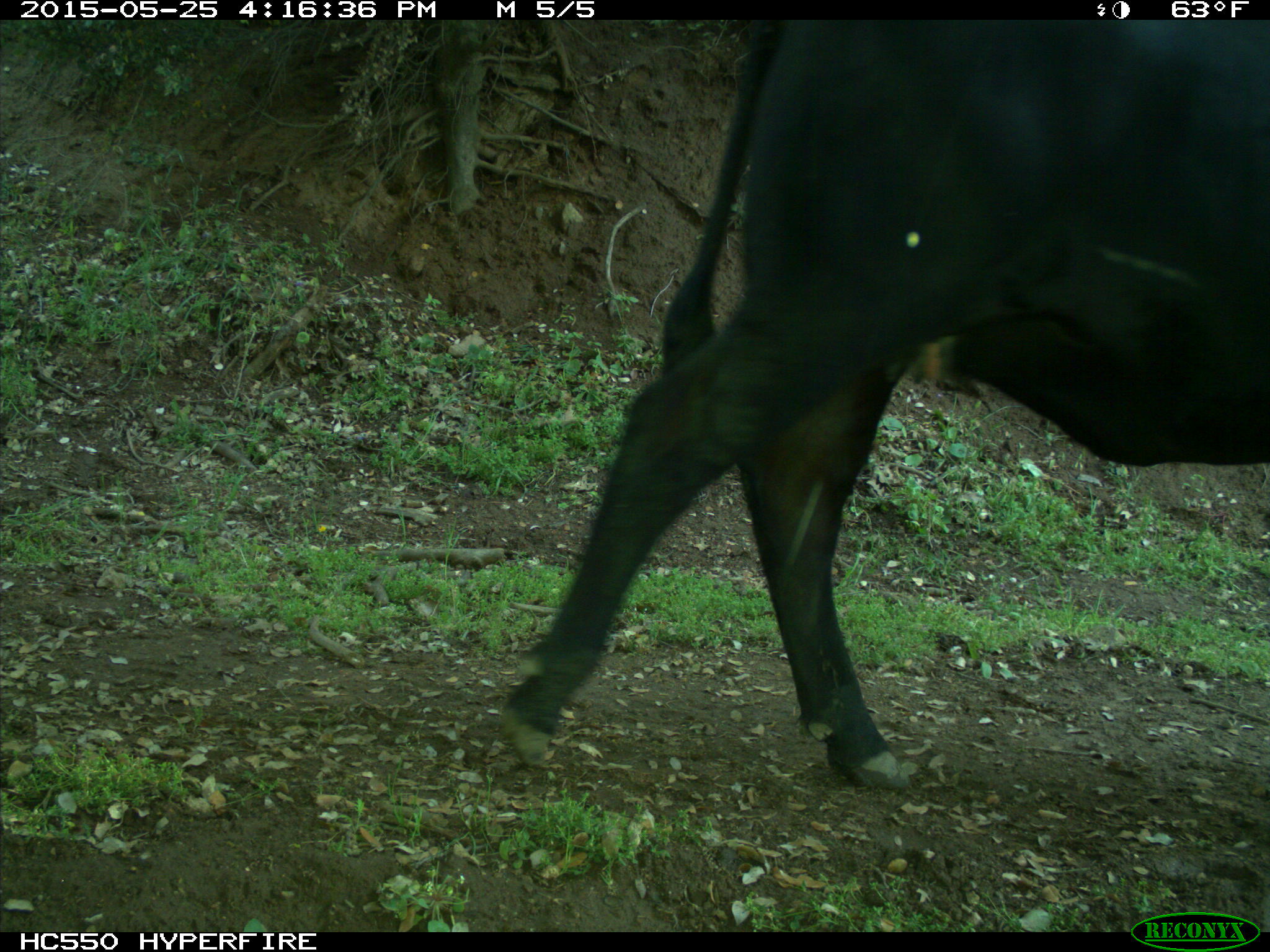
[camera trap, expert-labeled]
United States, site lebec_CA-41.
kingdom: Animalia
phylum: Chordata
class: Mammalia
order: Artiodactyla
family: Bovidae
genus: Bos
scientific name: Bos taurus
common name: domestic cow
Bos taurus (domestic cow).